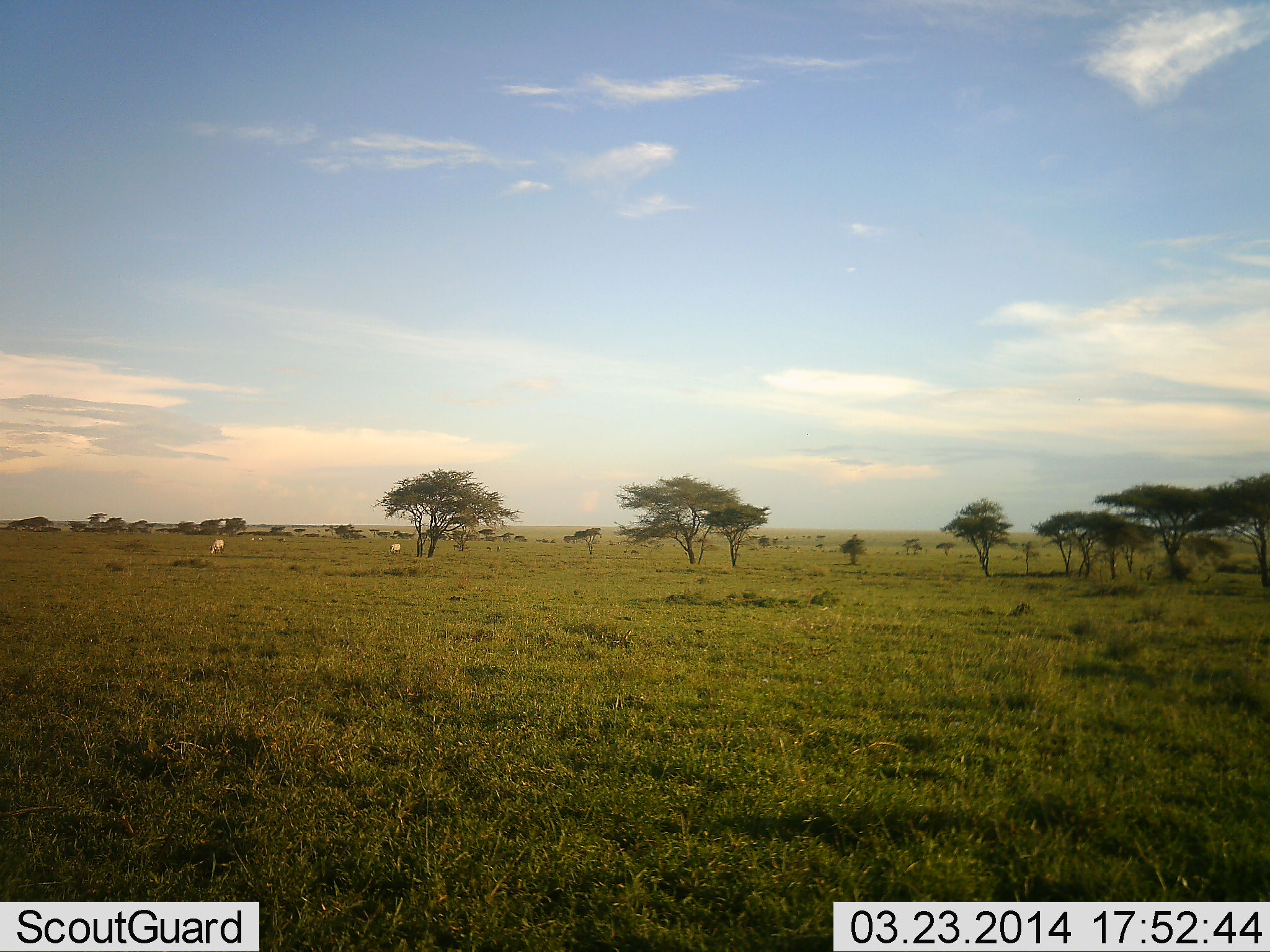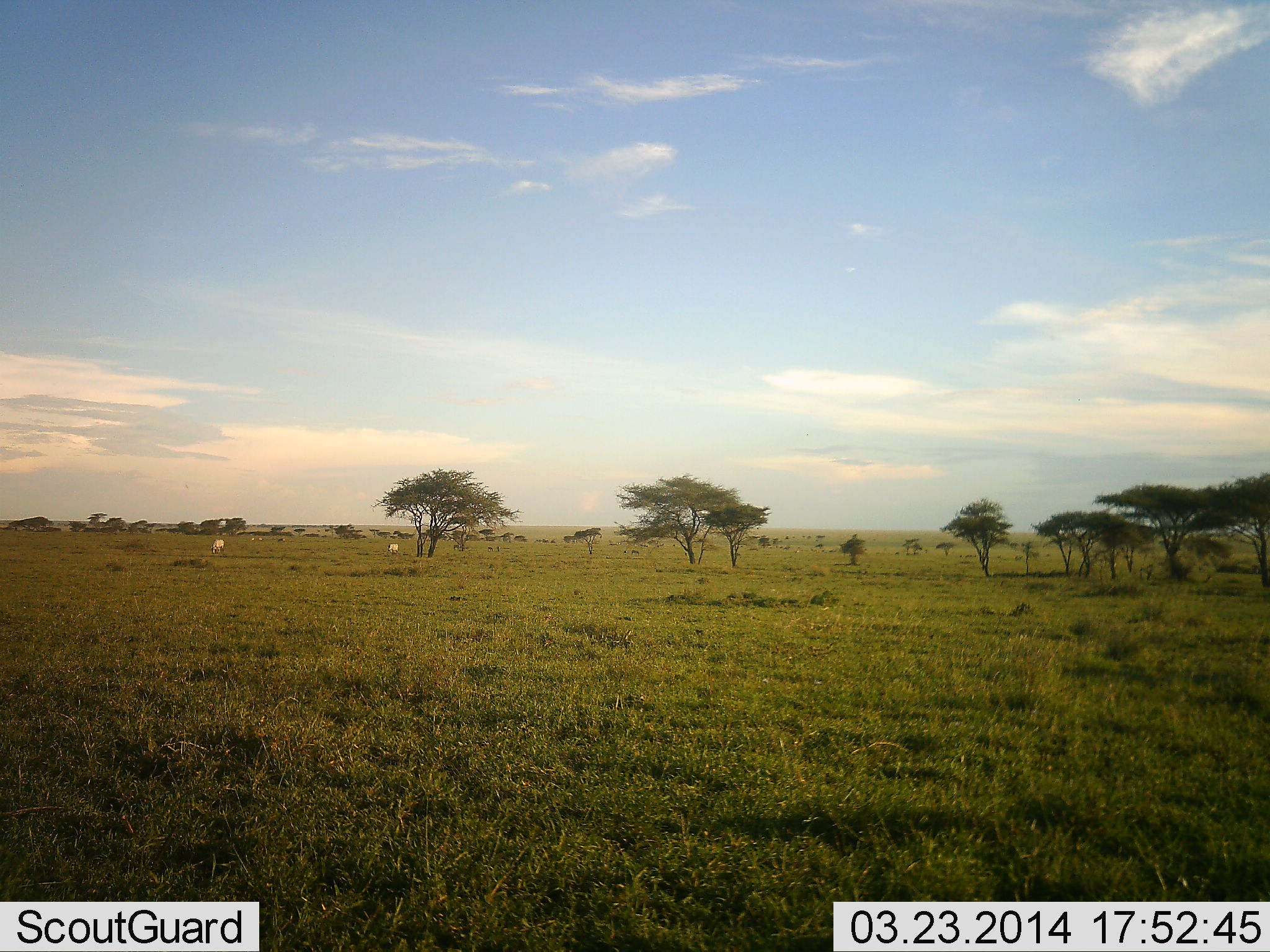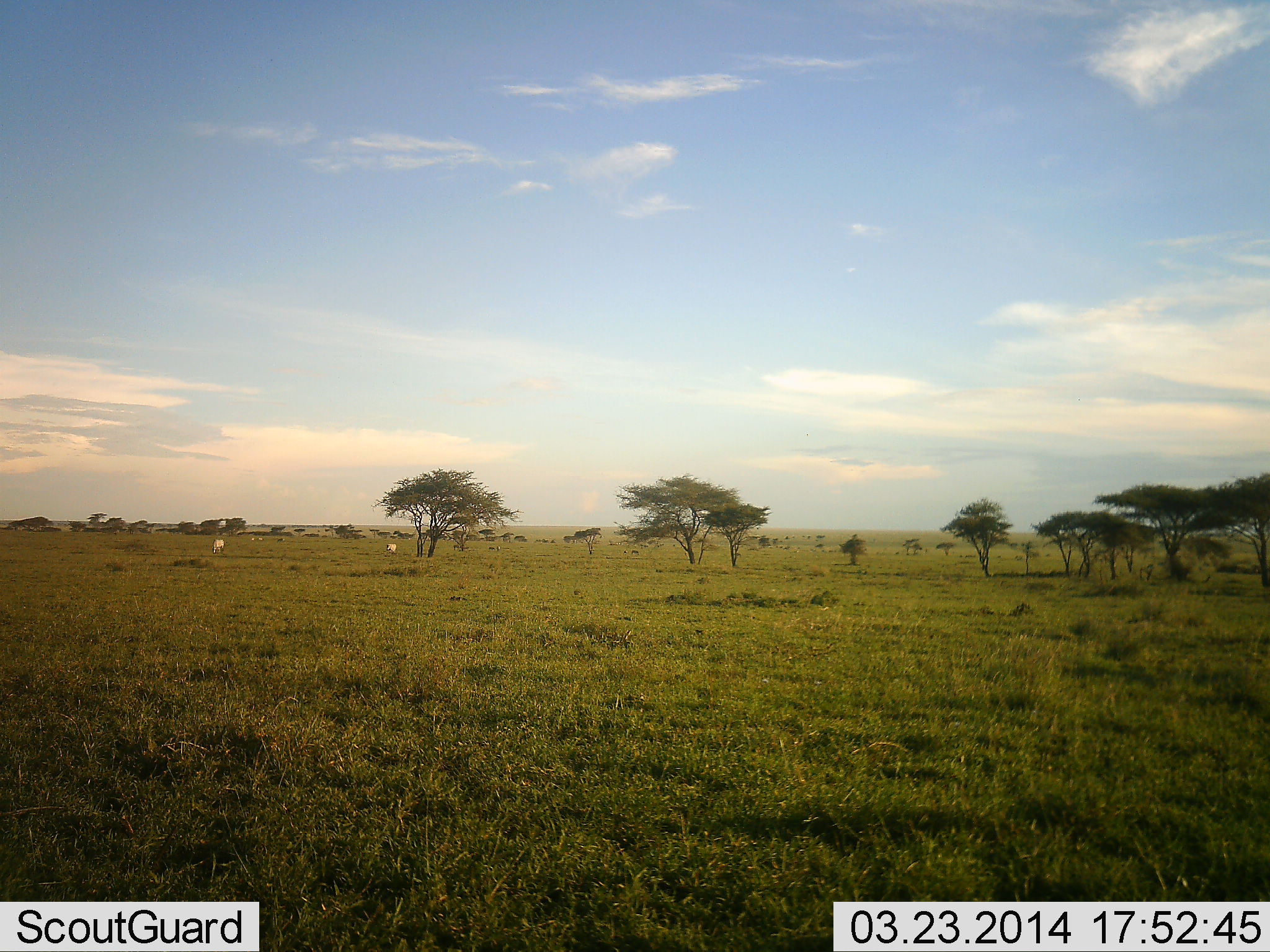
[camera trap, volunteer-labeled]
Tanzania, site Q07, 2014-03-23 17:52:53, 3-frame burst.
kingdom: Animalia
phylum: Chordata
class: Mammalia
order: Perissodactyla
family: Equidae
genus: Equus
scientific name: Equus quagga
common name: plains zebra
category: zebra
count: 2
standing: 12%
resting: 0%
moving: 38%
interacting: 0%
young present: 0%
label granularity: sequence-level